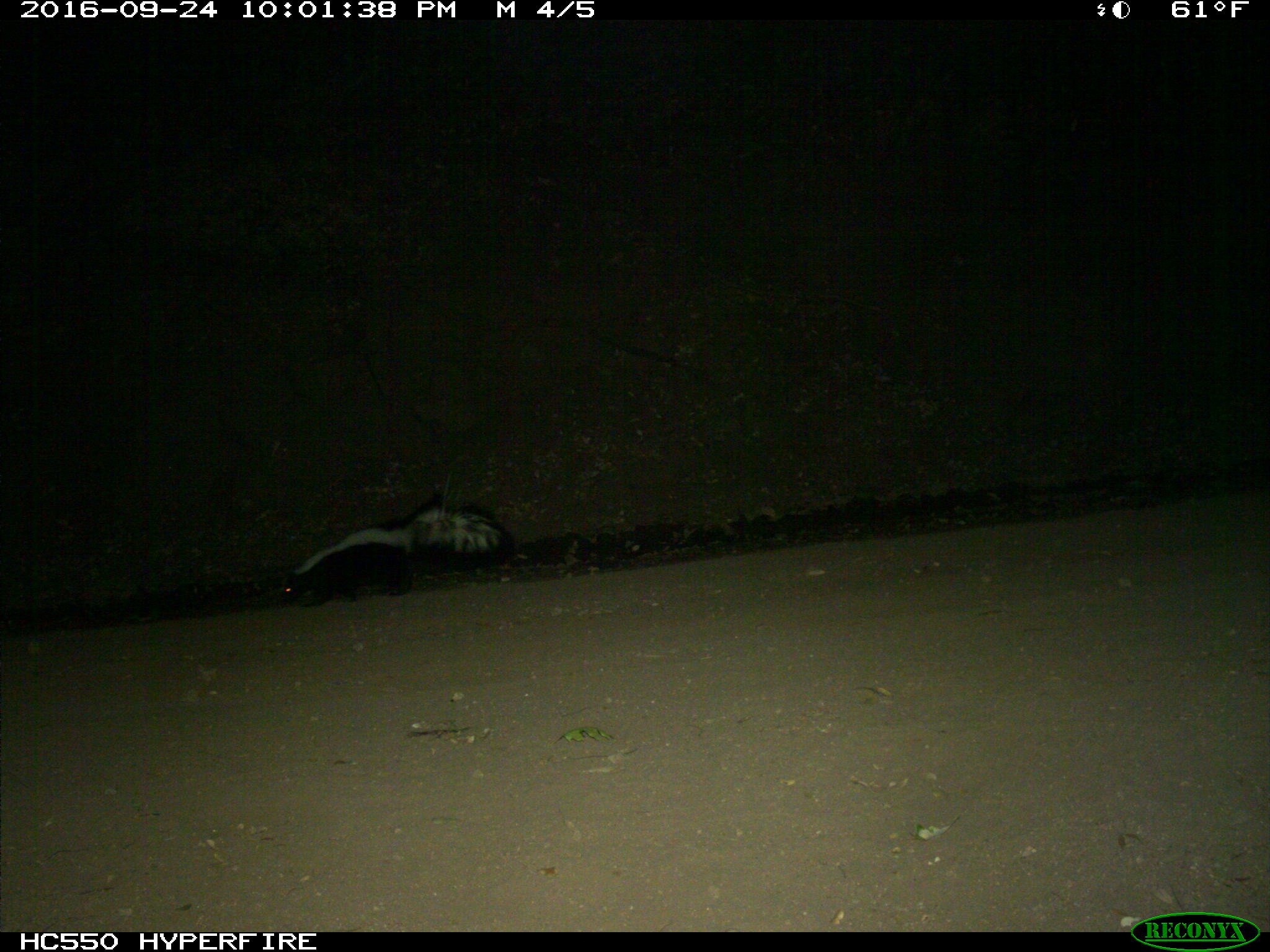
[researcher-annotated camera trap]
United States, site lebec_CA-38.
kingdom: Animalia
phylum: Chordata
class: Mammalia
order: Carnivora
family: Mephitidae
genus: Mephitis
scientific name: Mephitis mephitis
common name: striped skunk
Mephitis mephitis (striped skunk).